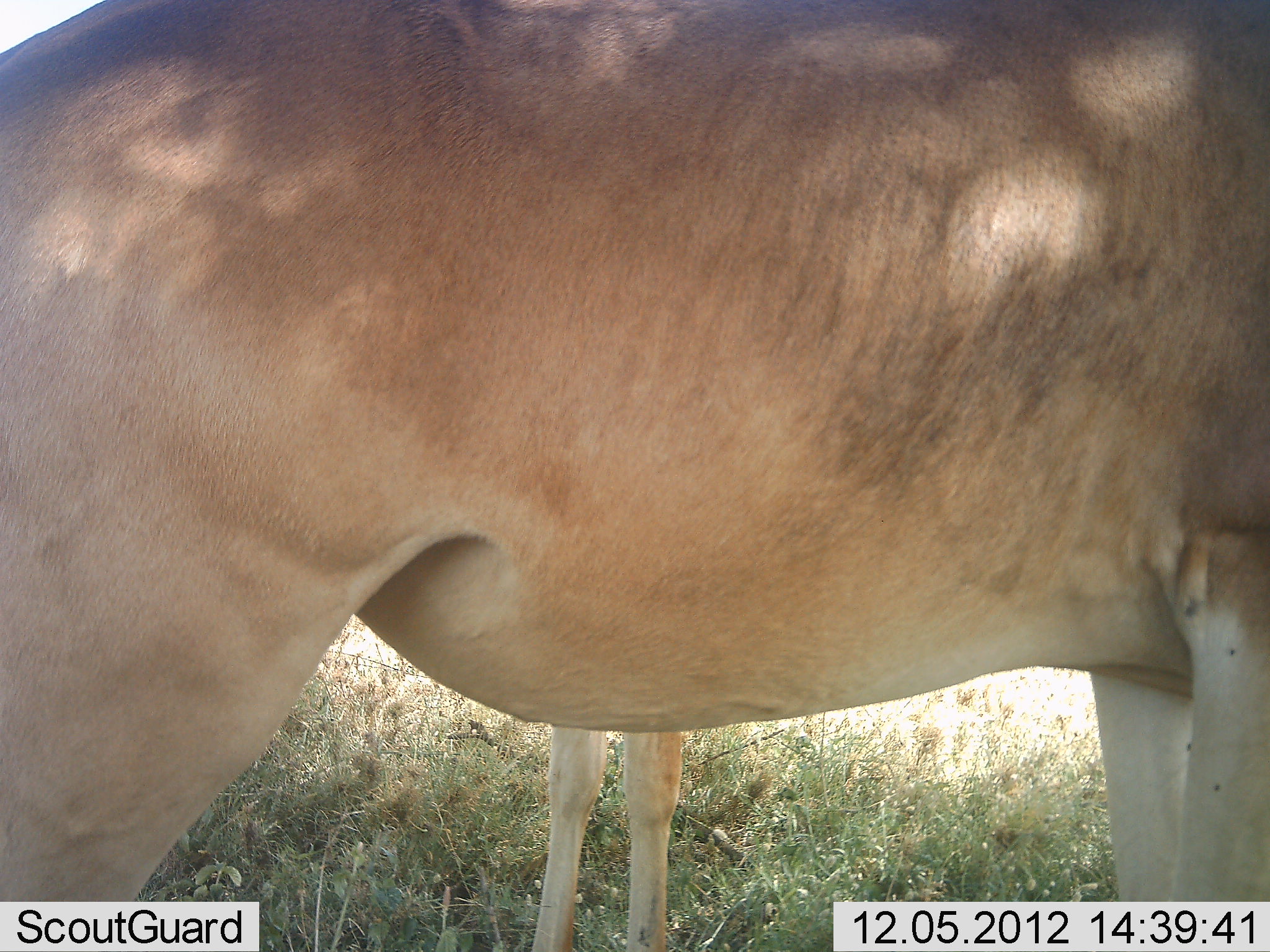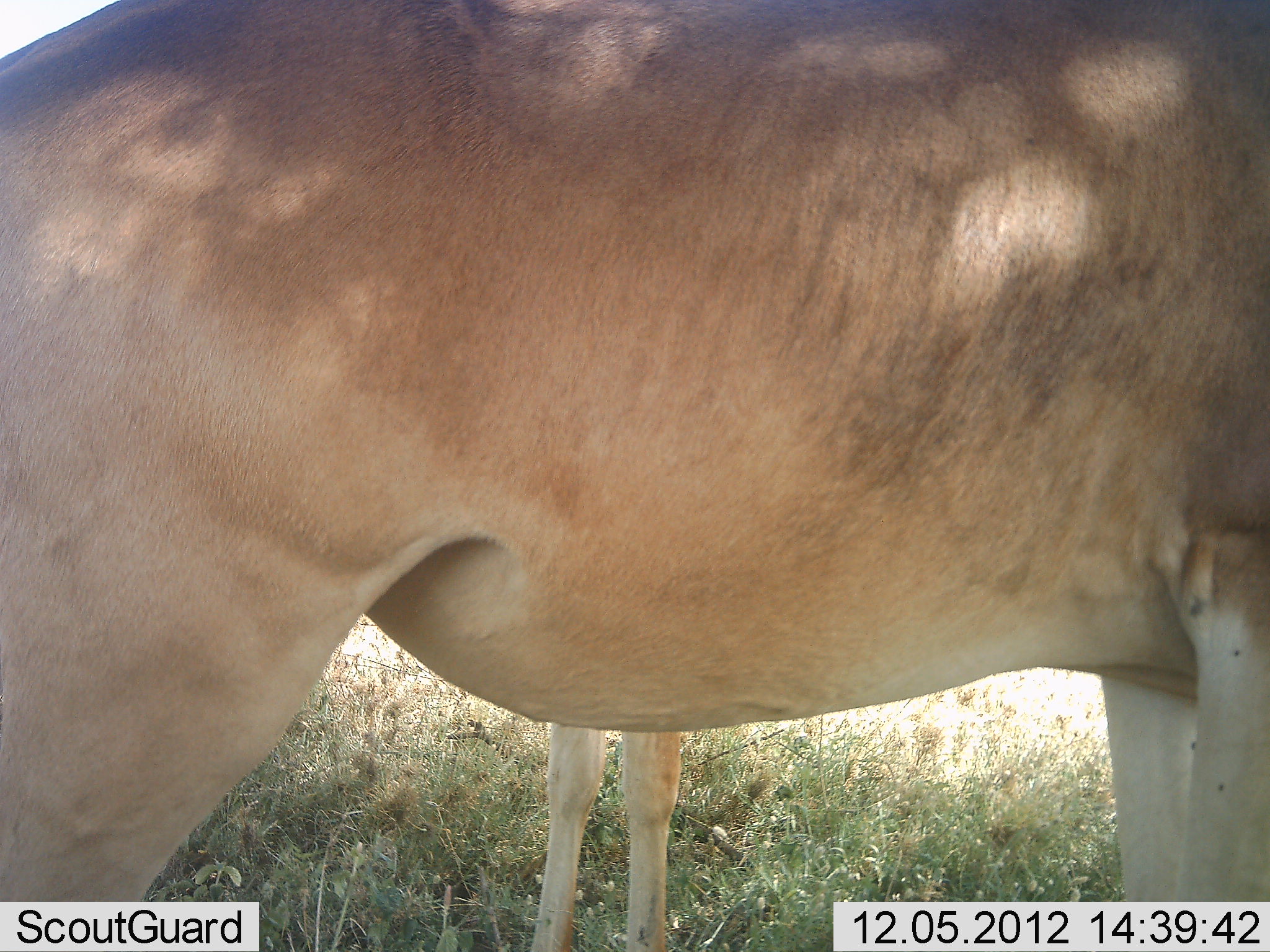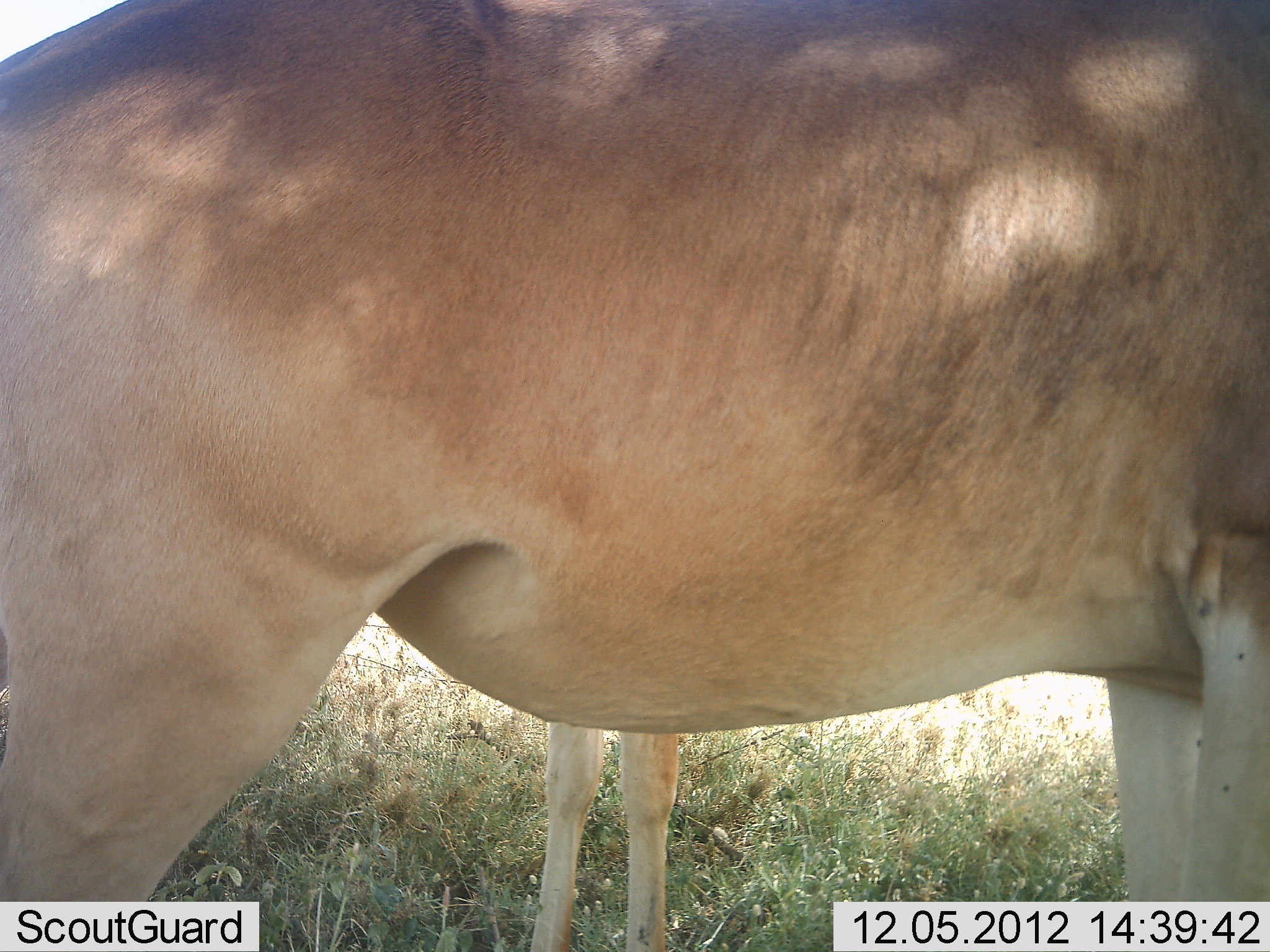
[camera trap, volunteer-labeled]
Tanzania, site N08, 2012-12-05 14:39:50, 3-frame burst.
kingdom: Animalia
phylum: Chordata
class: Mammalia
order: Artiodactyla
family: Bovidae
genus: Alcelaphus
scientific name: Alcelaphus buselaphus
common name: hartebeest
Hartebeest (Alcelaphus buselaphus), count 2. Behavior (volunteer vote fractions): standing 100%, resting 0%, moving 0%, interacting 0%. Young present (vote fraction): 10%. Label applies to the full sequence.